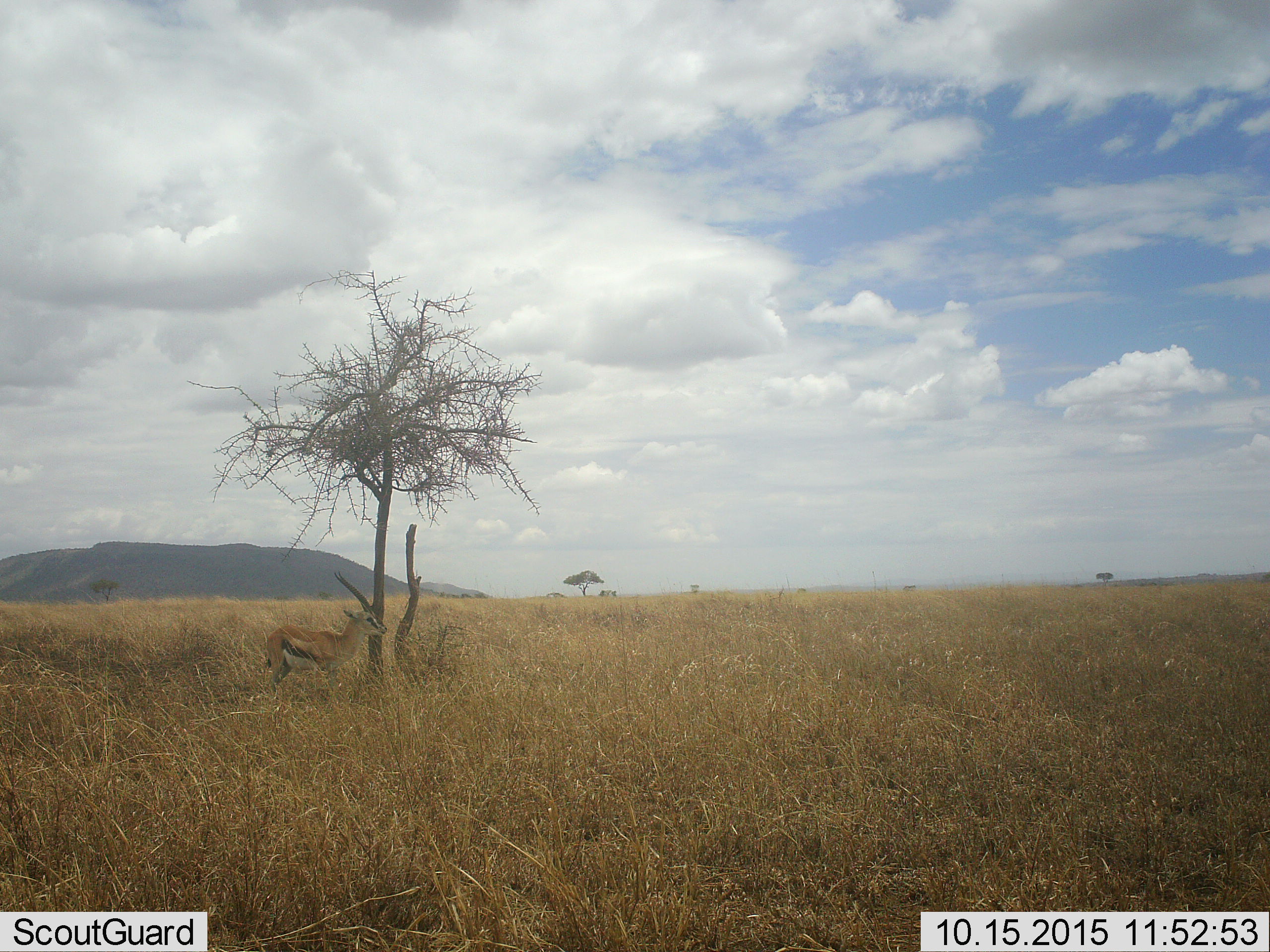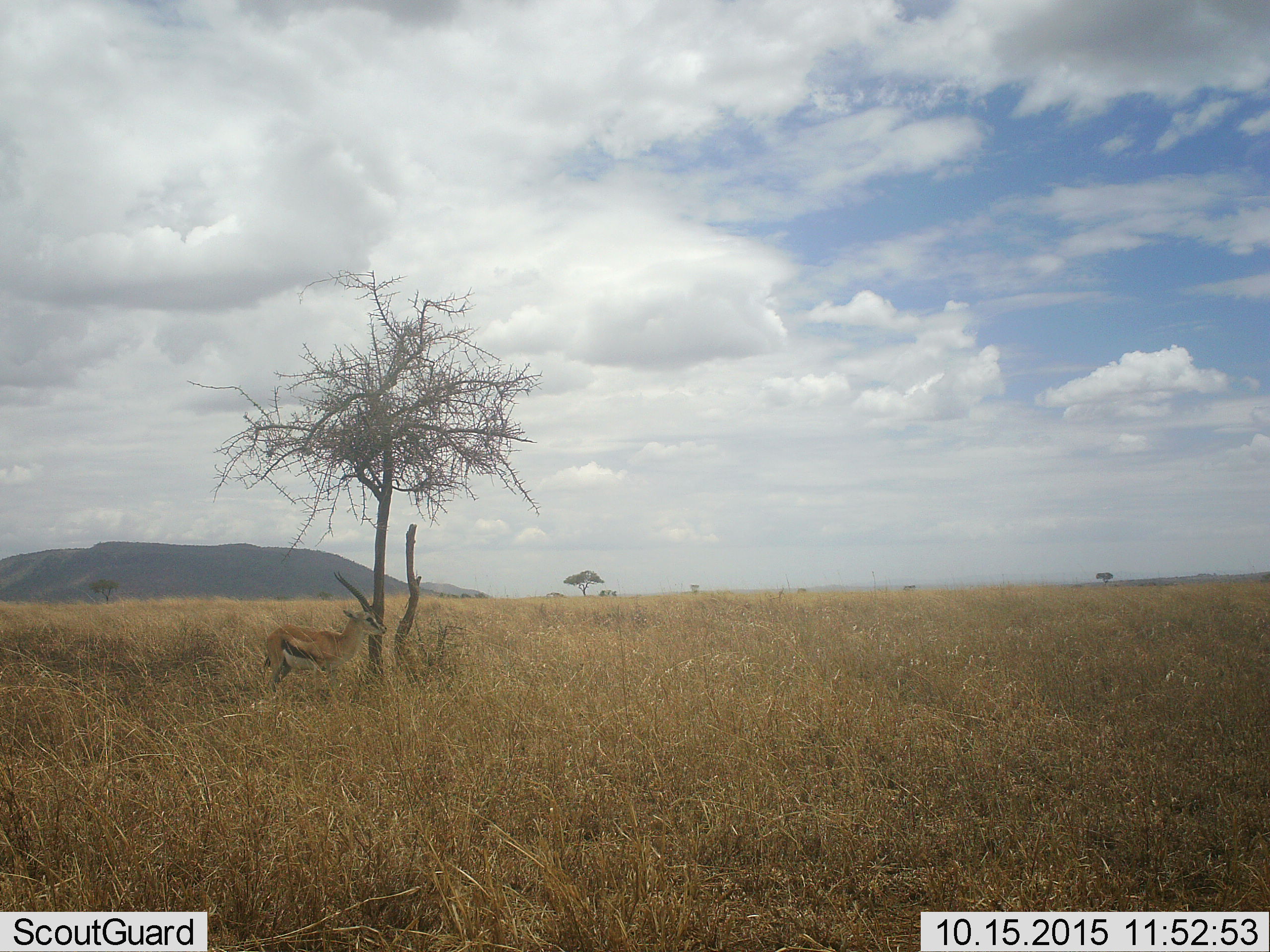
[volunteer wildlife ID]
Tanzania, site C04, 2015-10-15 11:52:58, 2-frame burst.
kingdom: Animalia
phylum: Chordata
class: Mammalia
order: Artiodactyla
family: Bovidae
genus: Eudorcas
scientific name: Eudorcas thomsonii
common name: thomson's gazelle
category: gazellethomsons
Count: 1.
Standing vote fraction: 100%.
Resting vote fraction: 12%.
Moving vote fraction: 0%.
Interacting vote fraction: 0%.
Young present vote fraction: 0%.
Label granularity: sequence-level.